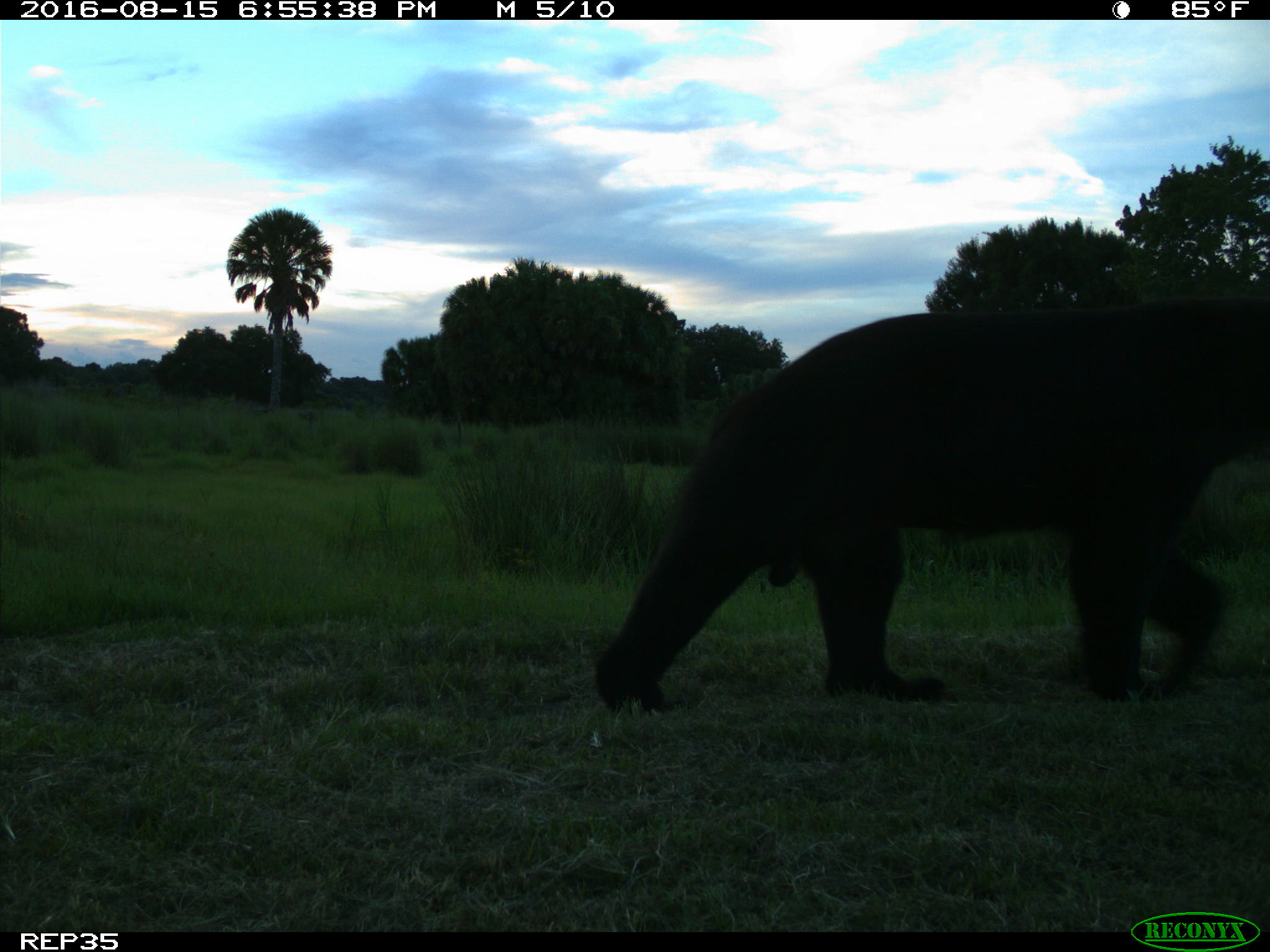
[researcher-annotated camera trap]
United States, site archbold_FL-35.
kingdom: Animalia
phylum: Chordata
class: Mammalia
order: Carnivora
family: Ursidae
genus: Ursus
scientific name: Ursus americanus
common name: american black bear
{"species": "Ursus americanus (american black bear)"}